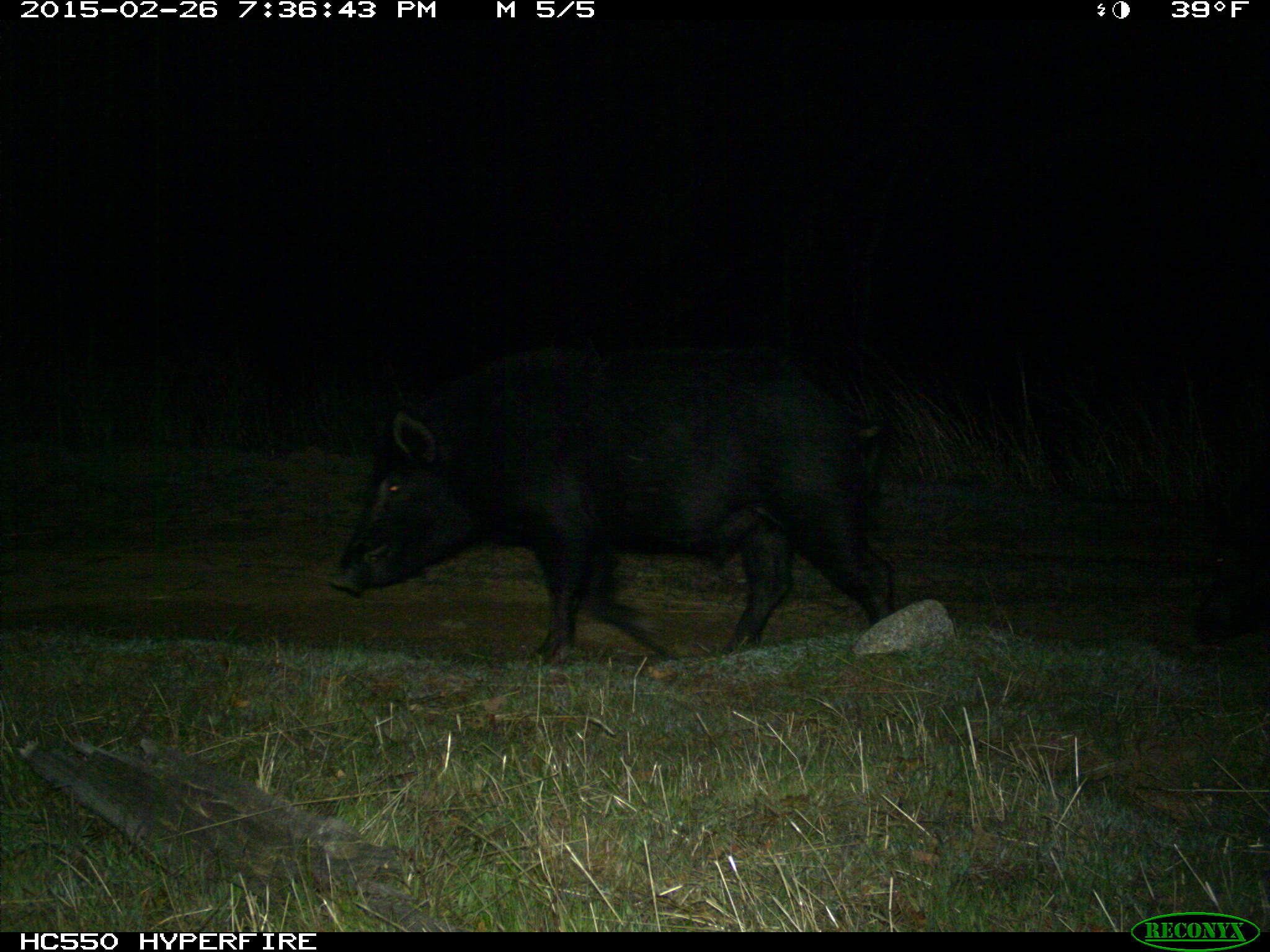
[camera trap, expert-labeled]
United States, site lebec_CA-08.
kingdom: Animalia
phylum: Chordata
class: Mammalia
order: Artiodactyla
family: Suidae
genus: Sus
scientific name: Sus scrofa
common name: wild boar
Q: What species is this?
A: Sus scrofa (wild boar).